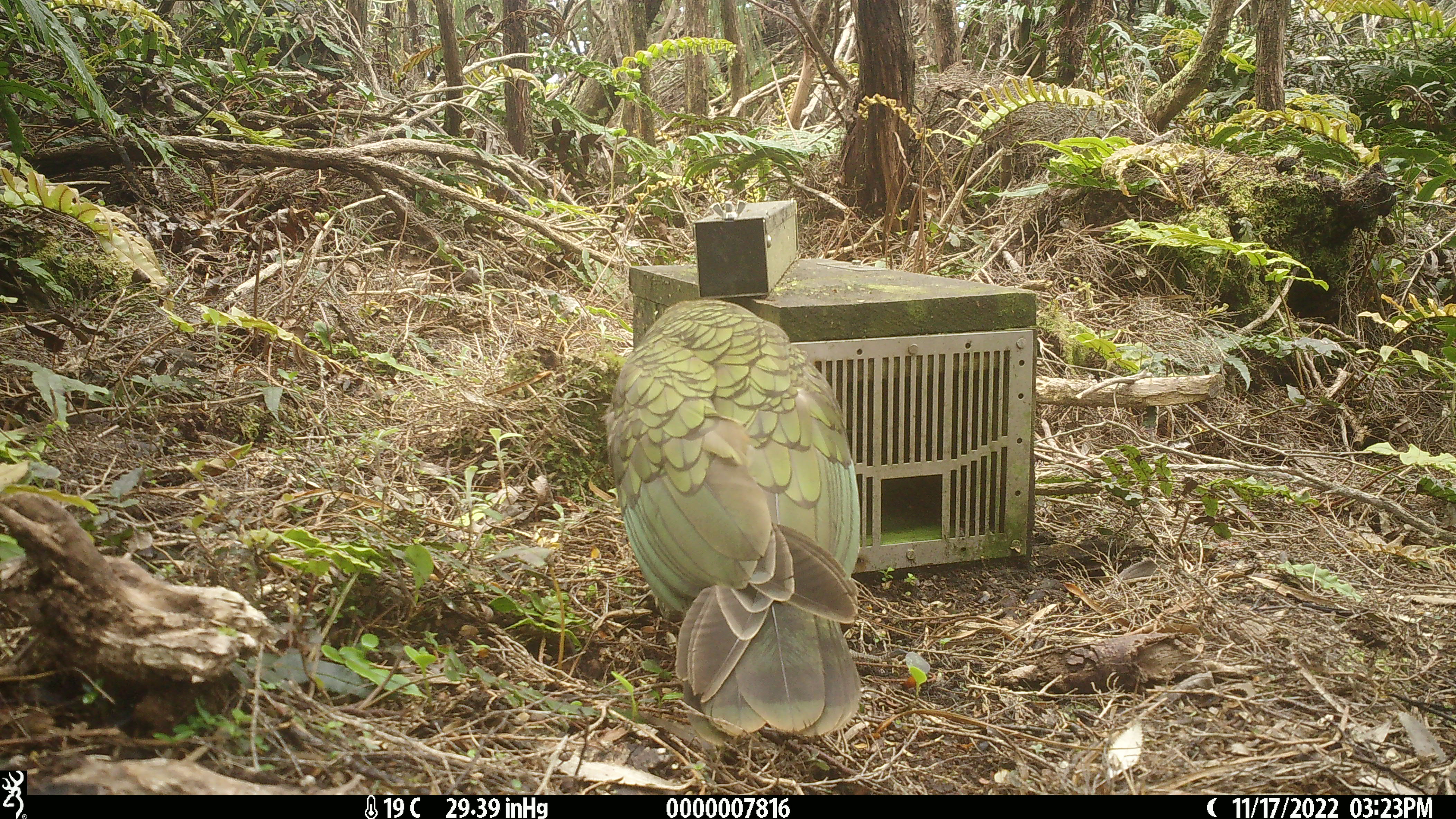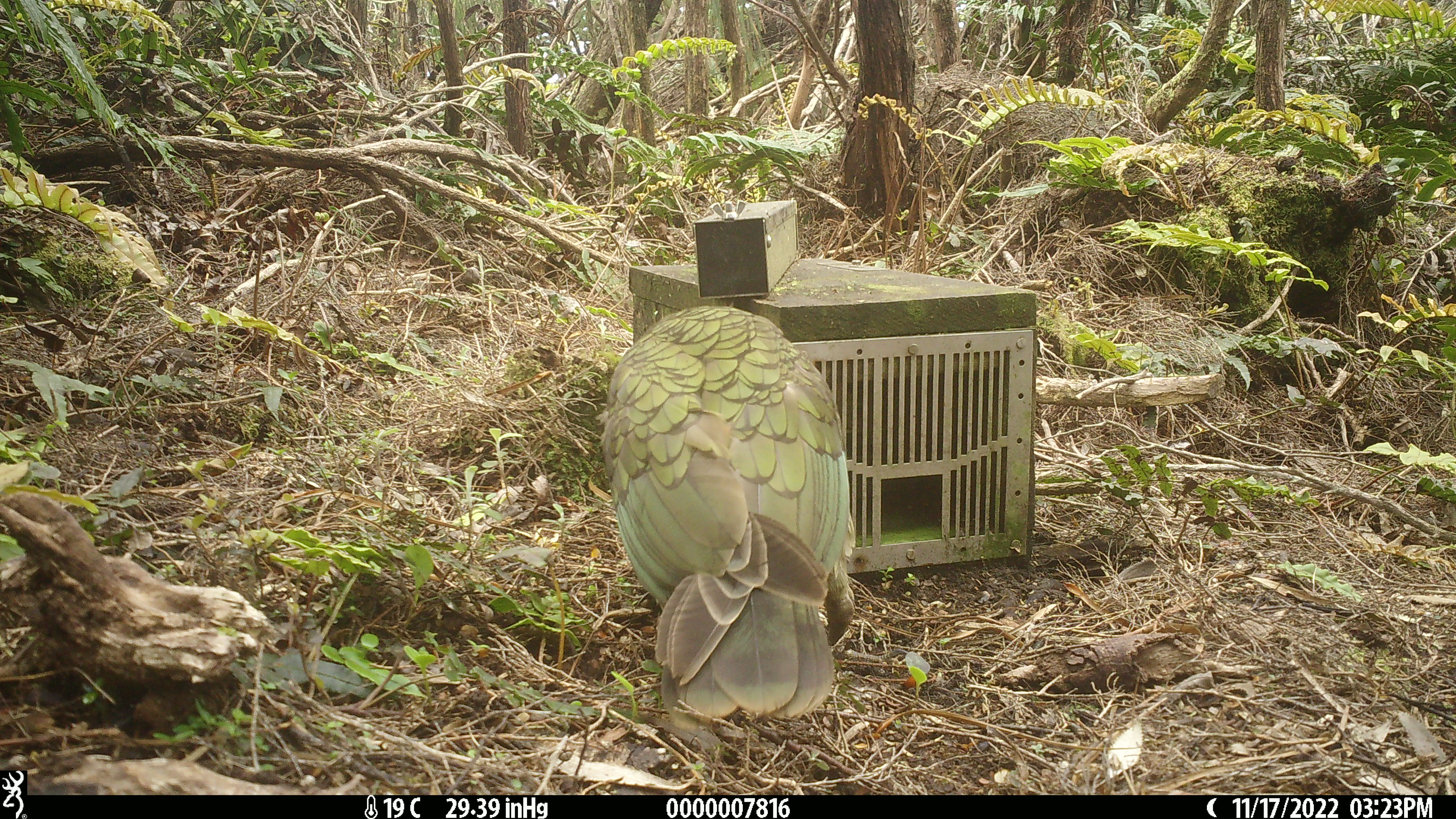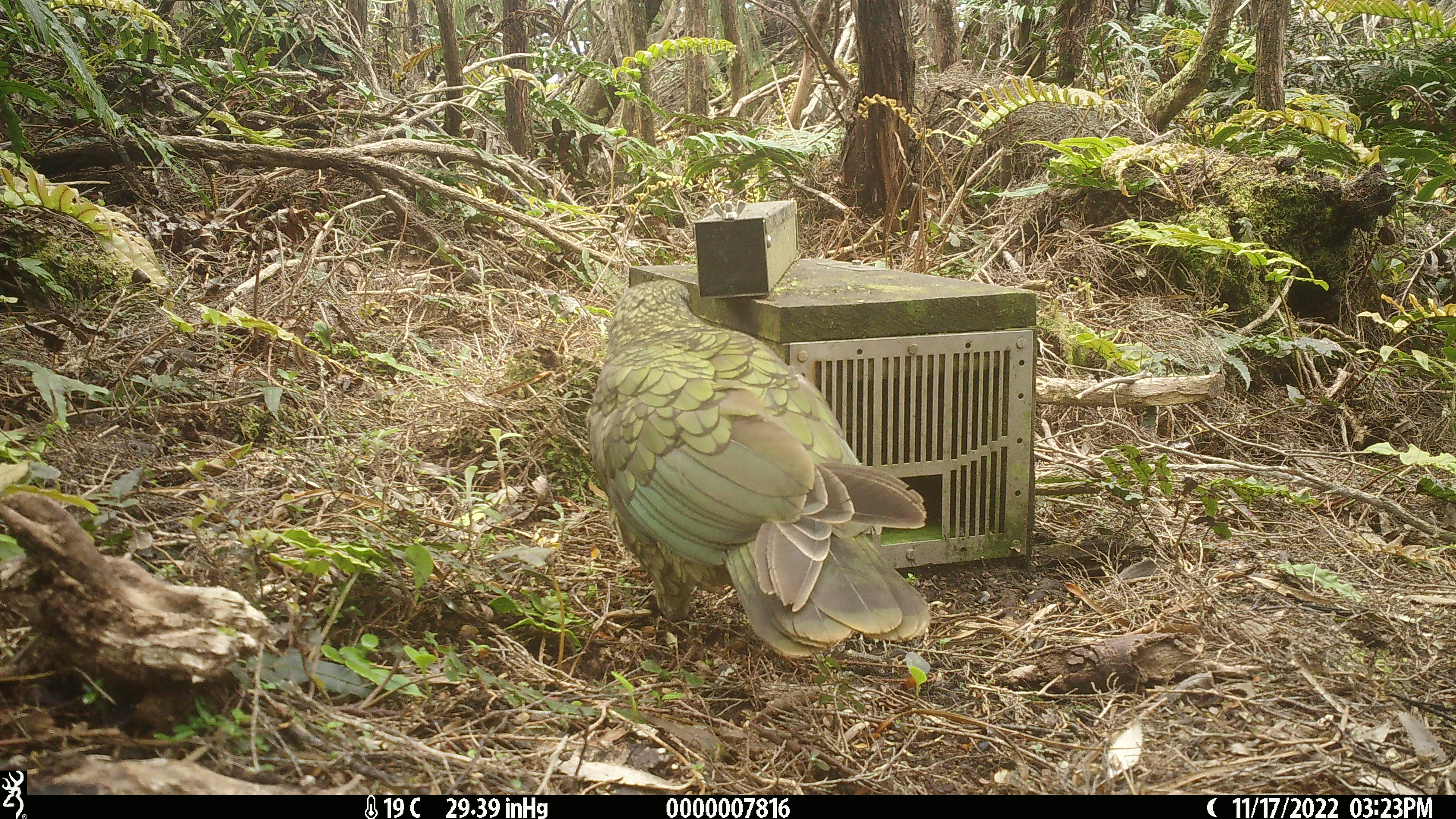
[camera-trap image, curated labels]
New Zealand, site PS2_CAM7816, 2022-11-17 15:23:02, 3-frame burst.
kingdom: Animalia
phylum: Chordata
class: Aves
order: Psittaciformes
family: Strigopidae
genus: Nestor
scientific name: Nestor notabilis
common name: kea